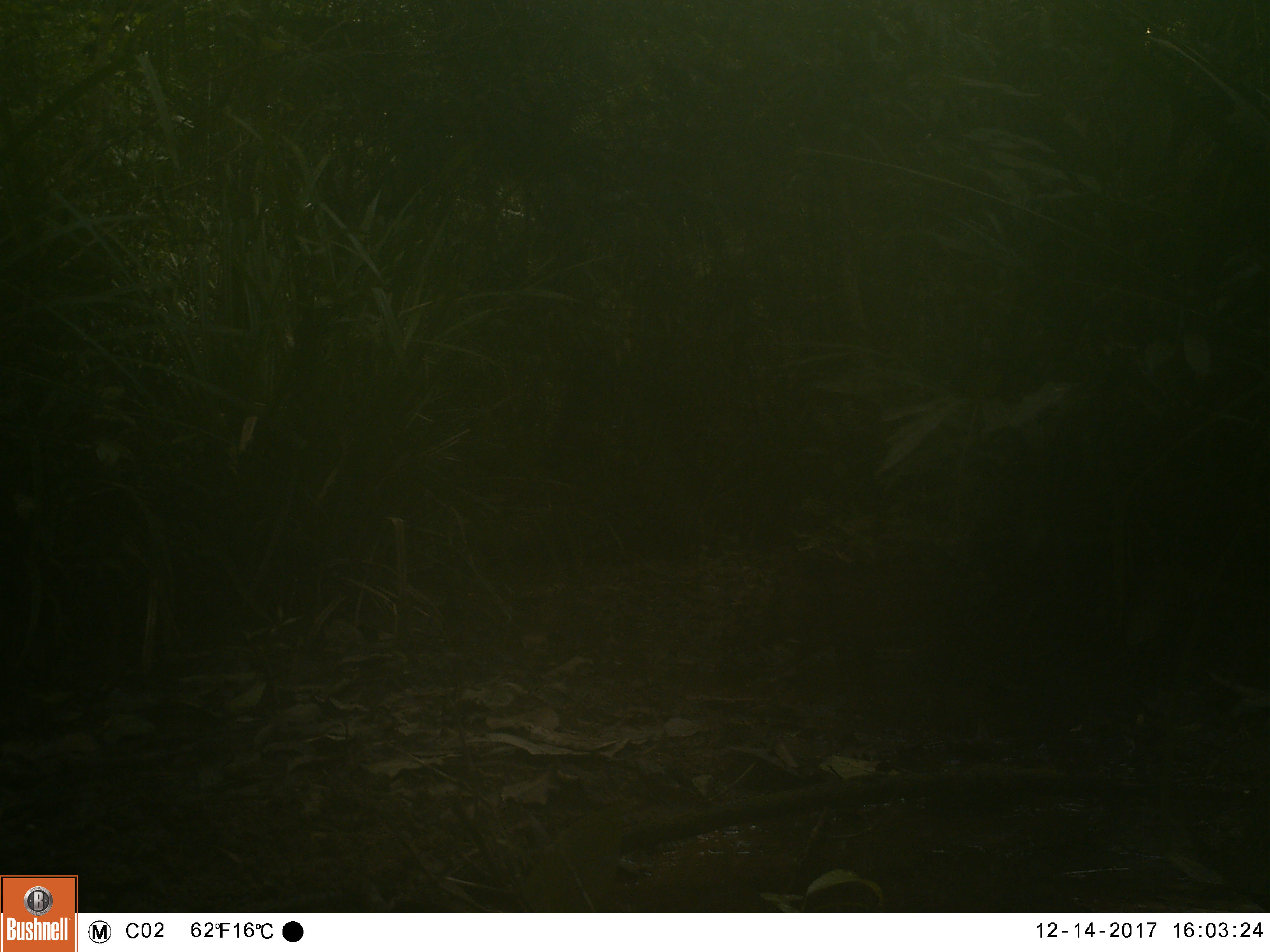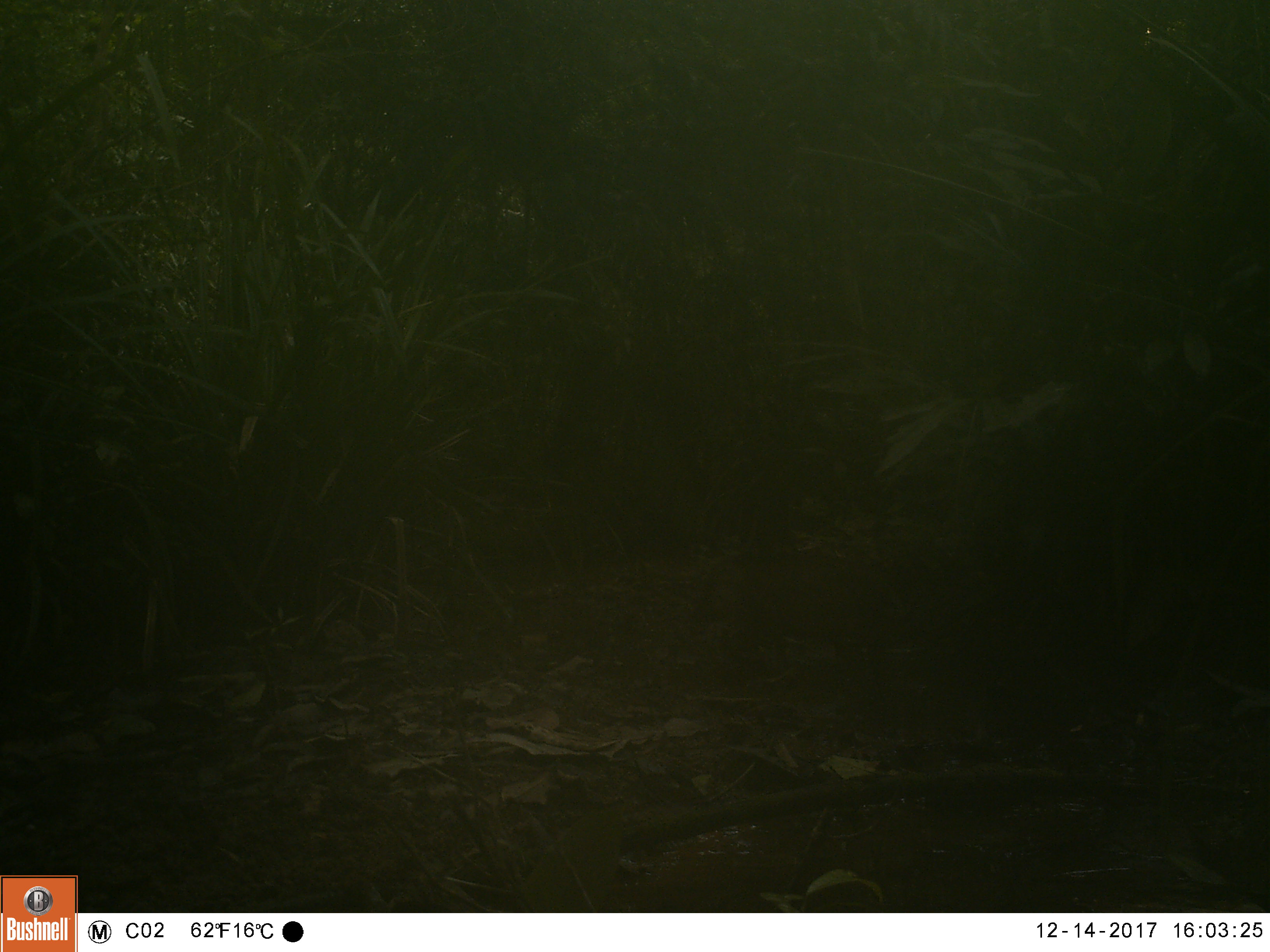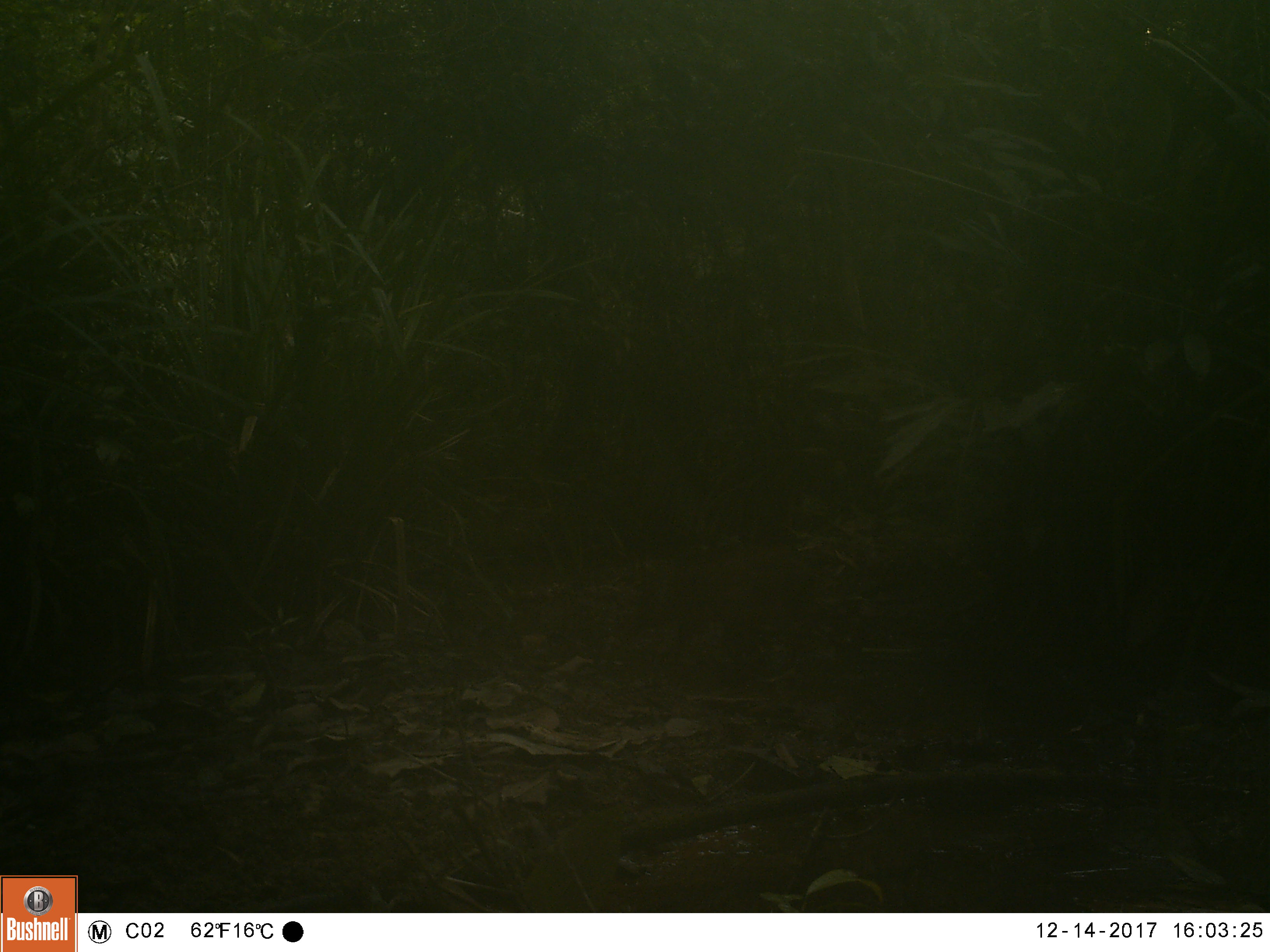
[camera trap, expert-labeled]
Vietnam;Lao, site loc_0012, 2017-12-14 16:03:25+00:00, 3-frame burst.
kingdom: Animalia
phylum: Chordata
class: Mammalia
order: Artiodactyla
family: Suidae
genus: Sus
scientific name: Sus scrofa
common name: eurasian wild pig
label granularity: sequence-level